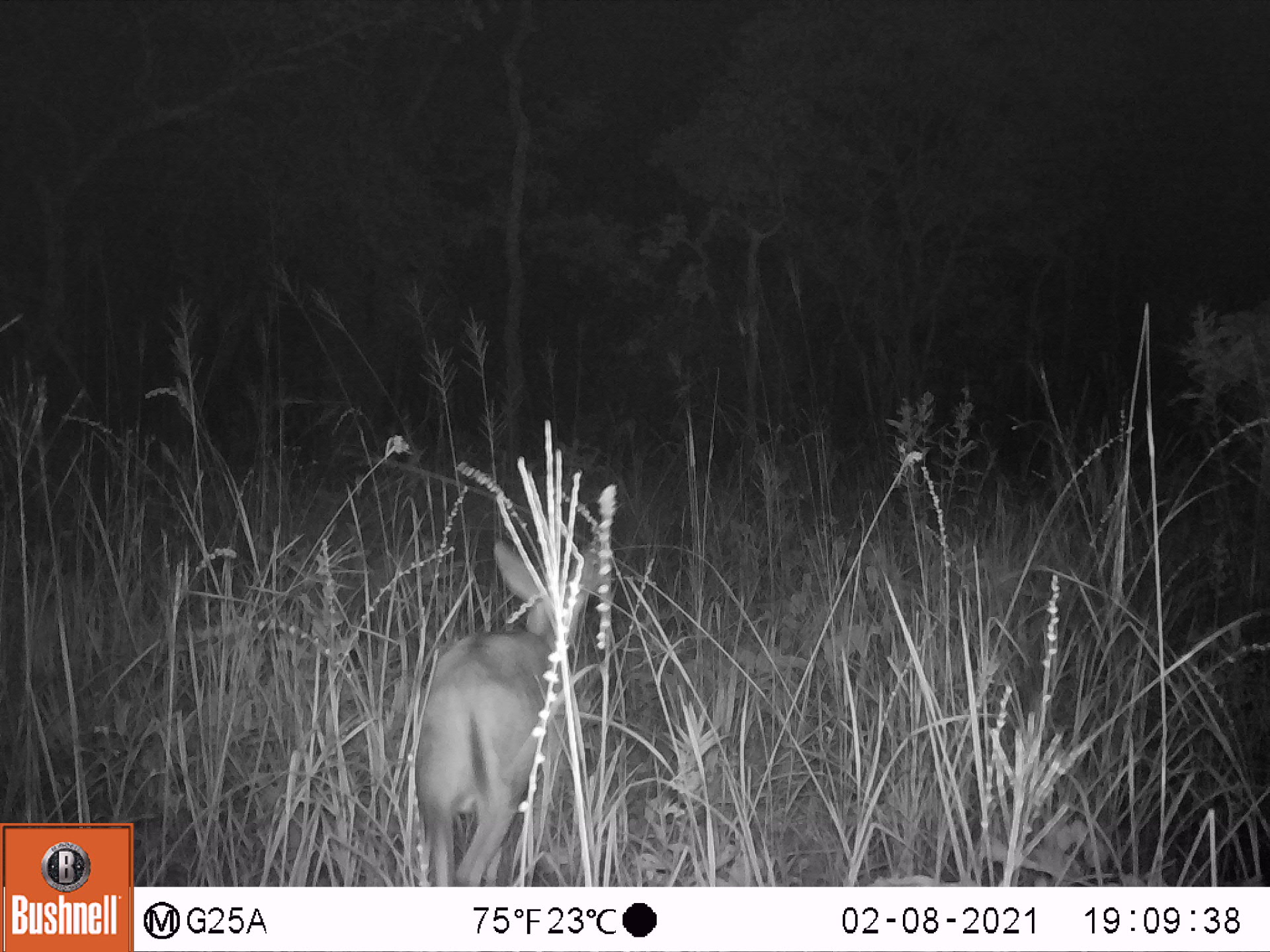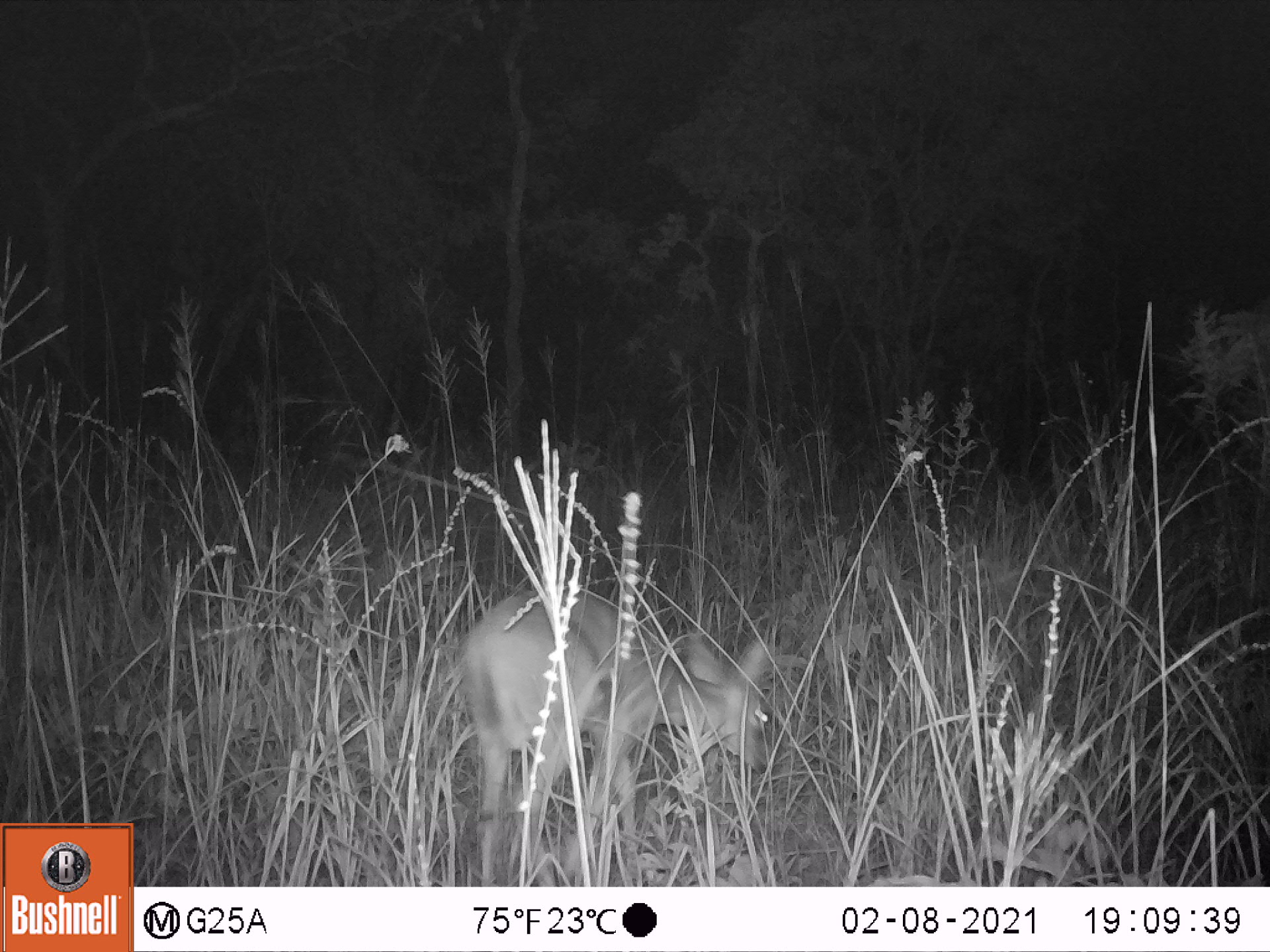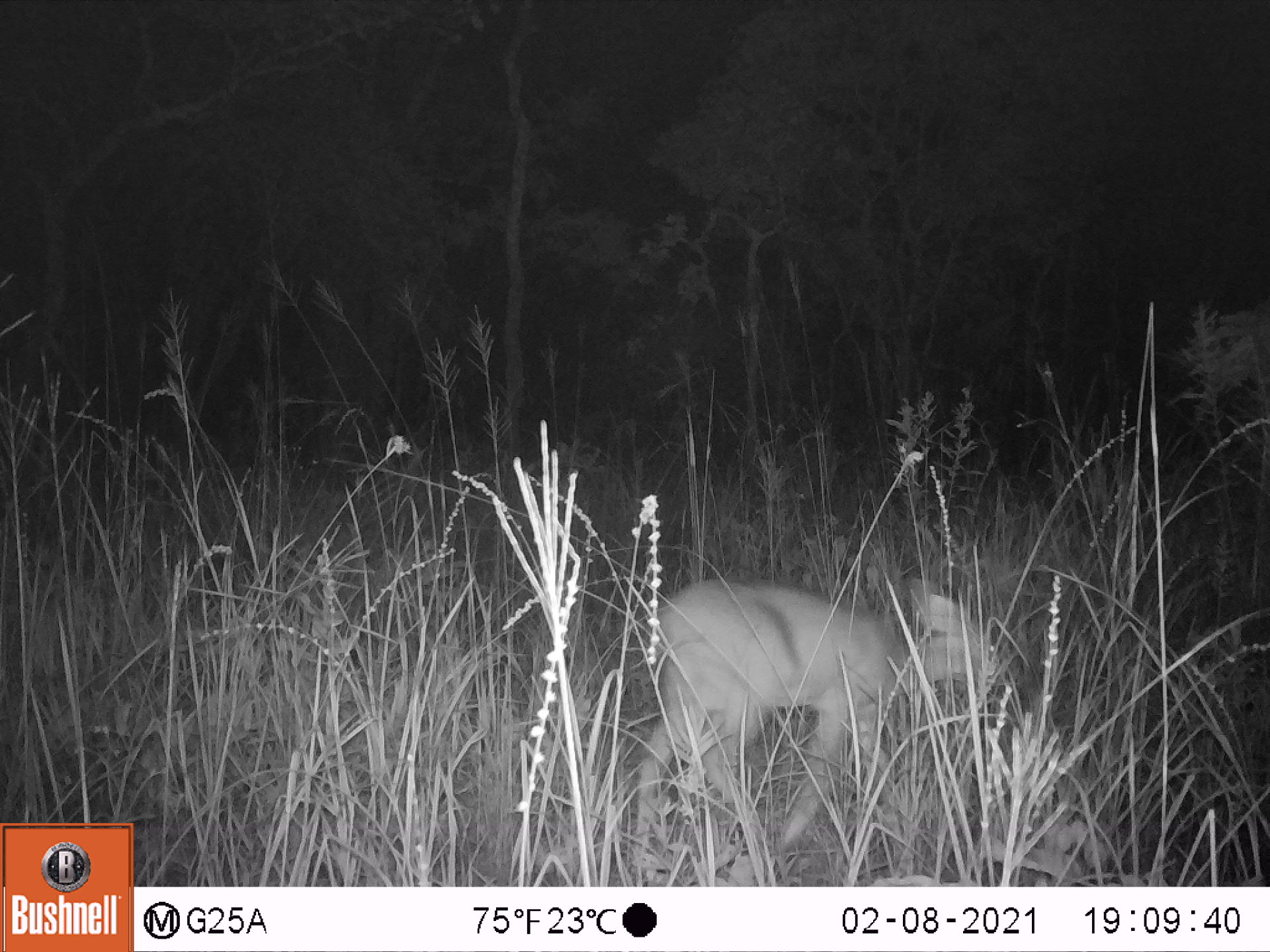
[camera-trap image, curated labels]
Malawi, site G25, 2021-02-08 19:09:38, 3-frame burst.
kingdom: Animalia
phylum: Chordata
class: Mammalia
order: Artiodactyla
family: Bovidae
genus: Sylvicapra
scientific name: Sylvicapra grimmia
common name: common duiker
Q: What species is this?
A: Common duiker (Sylvicapra grimmia).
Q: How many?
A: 1.